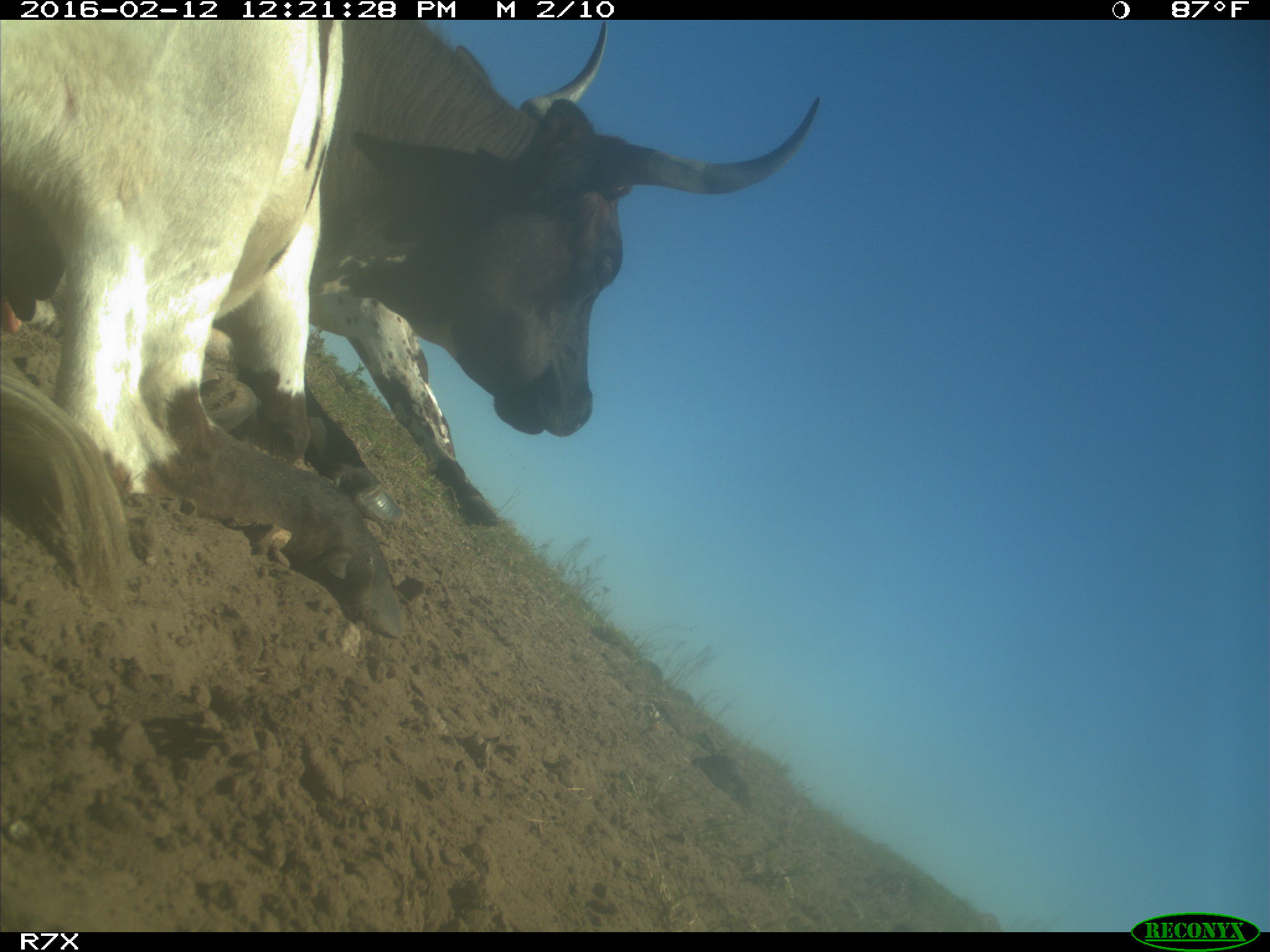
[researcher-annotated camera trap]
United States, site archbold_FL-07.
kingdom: Animalia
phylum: Chordata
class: Mammalia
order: Artiodactyla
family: Bovidae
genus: Bos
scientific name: Bos taurus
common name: domestic cow